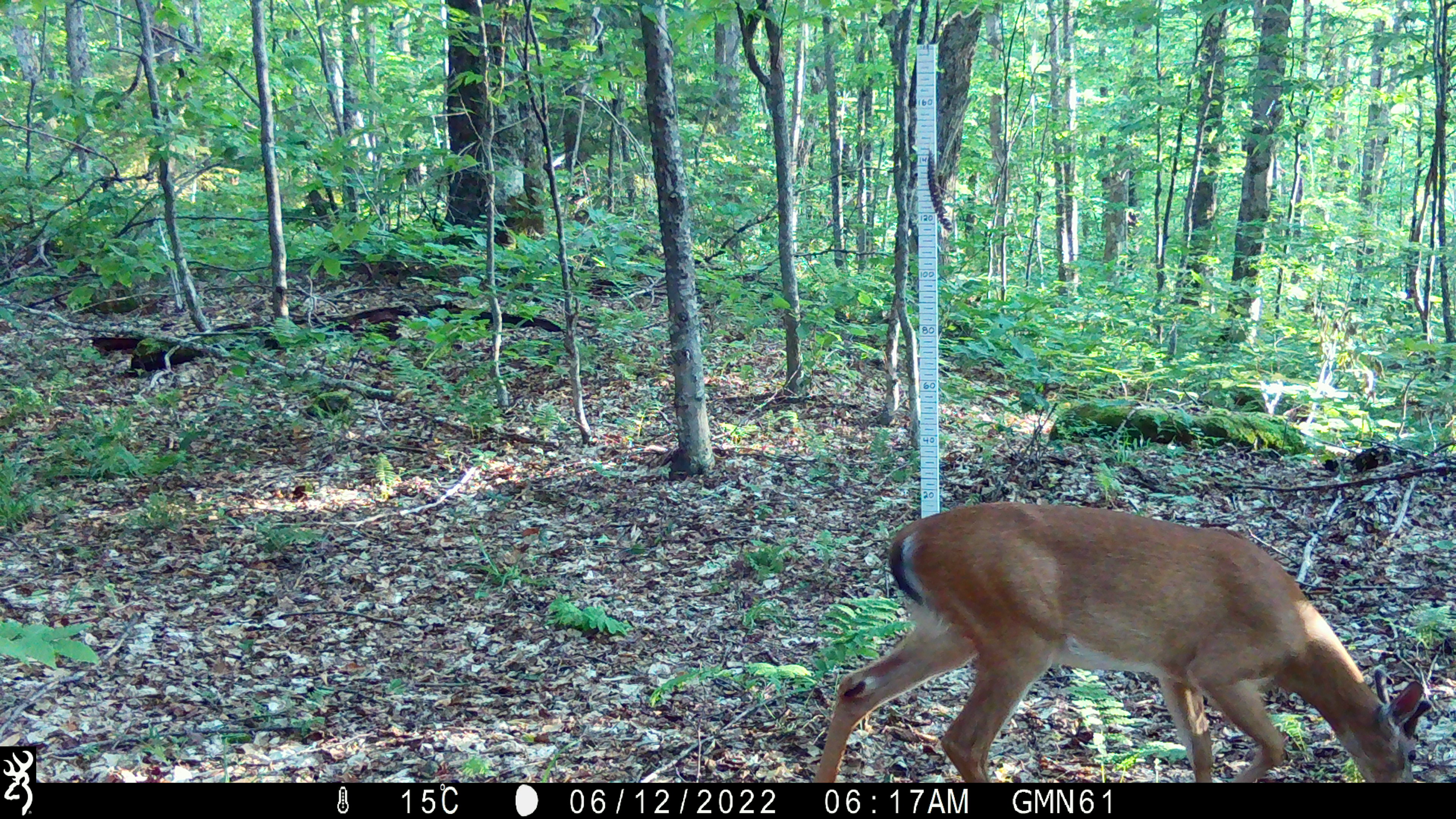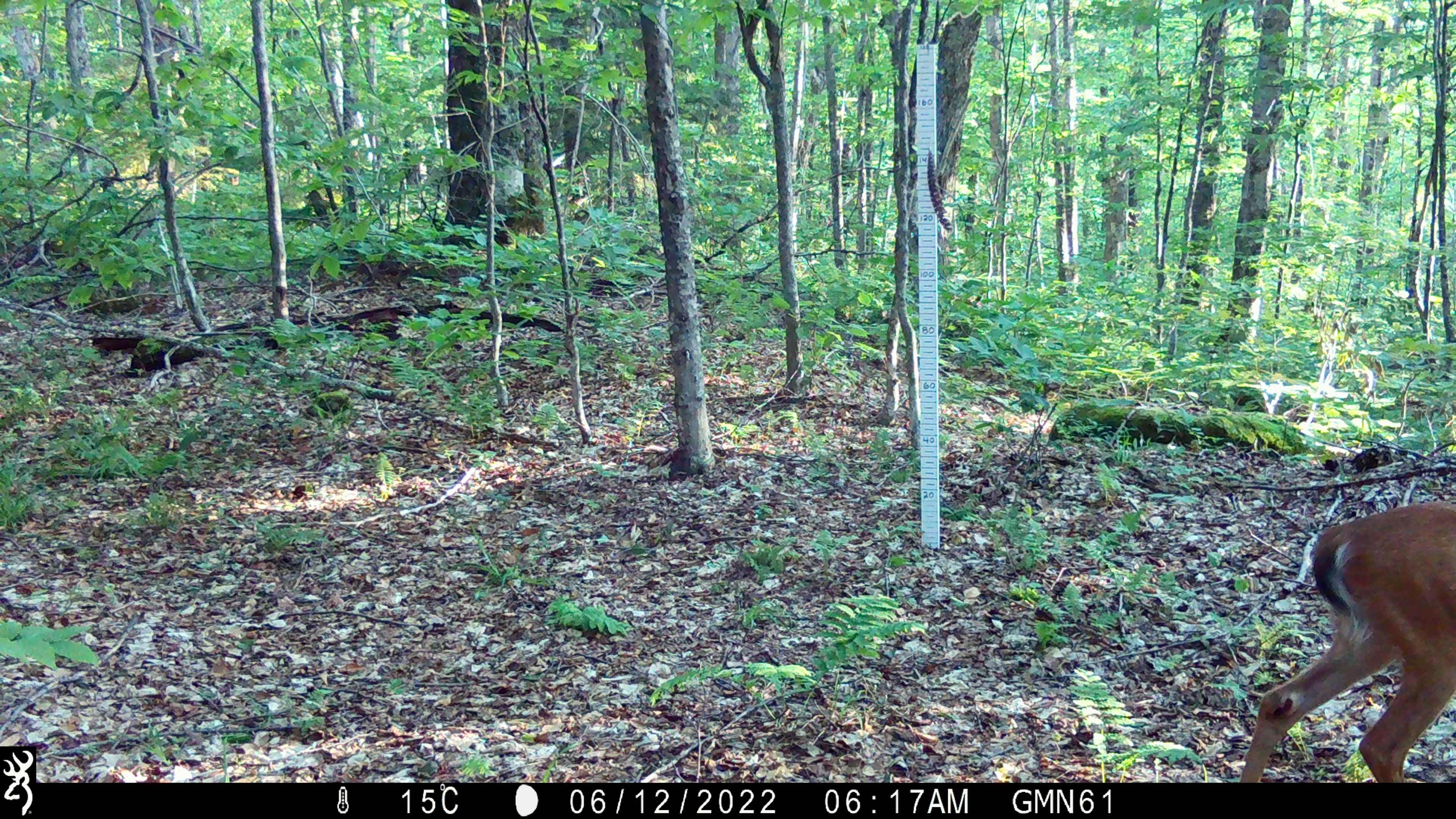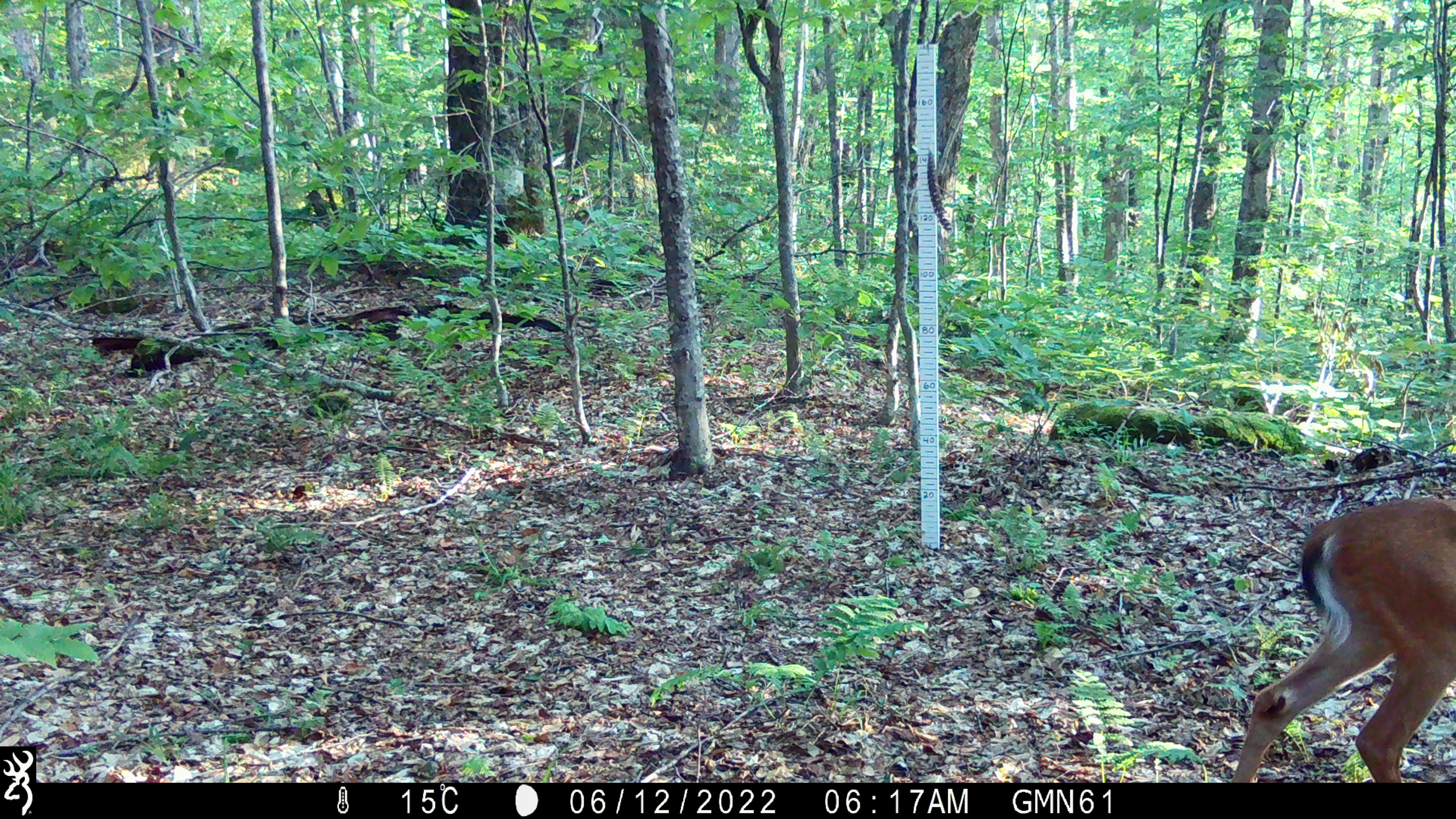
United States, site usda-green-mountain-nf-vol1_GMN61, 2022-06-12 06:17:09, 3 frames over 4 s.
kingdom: Animalia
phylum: Chordata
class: Mammalia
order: Artiodactyla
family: Cervidae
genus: Odocoileus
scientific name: Odocoileus virginianus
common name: white-tailed deer